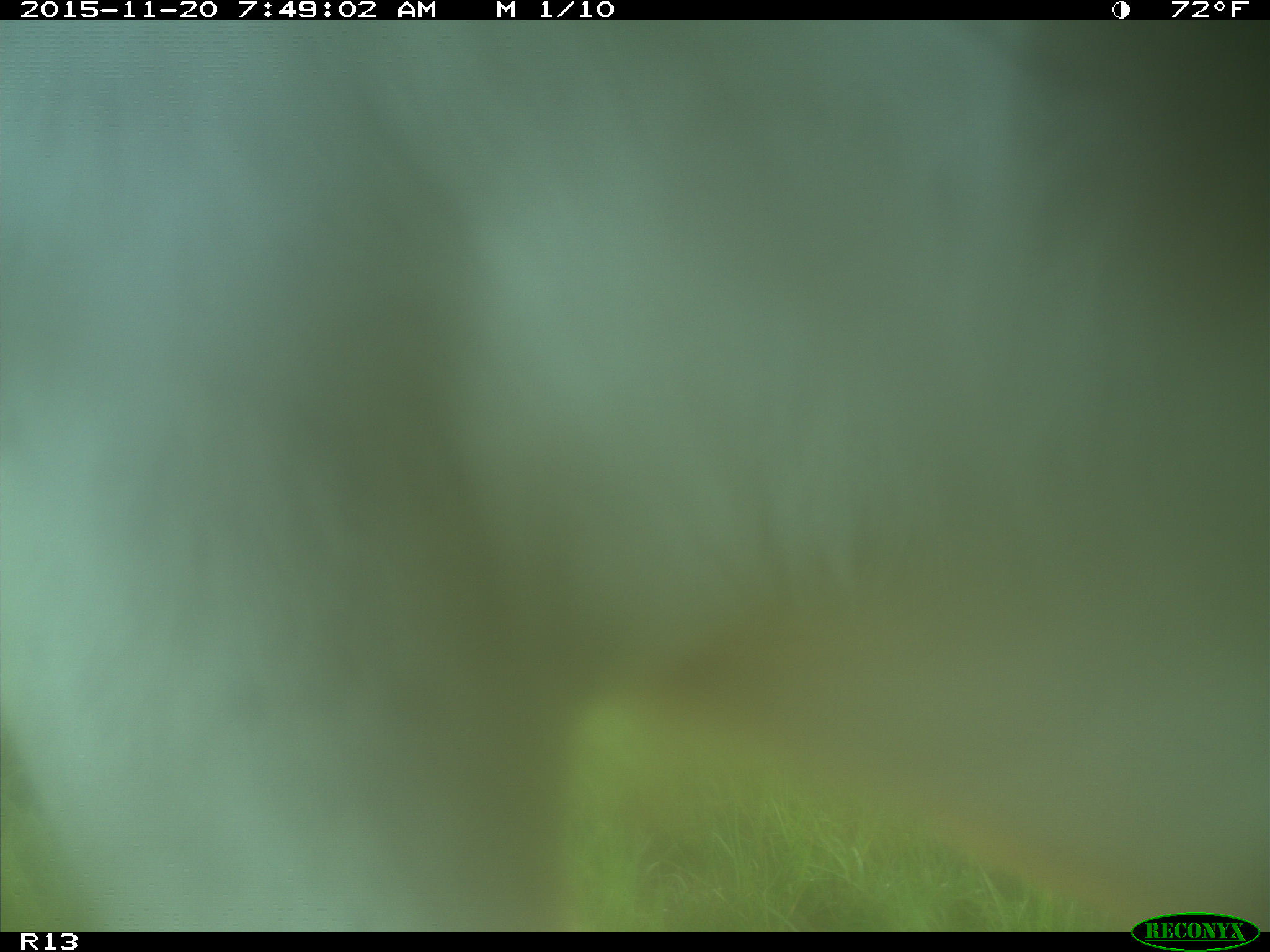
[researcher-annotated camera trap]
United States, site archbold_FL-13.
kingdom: Animalia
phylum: Chordata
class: Mammalia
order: Artiodactyla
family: Bovidae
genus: Bos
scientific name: Bos taurus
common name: domestic cow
Bos taurus (domestic cow).